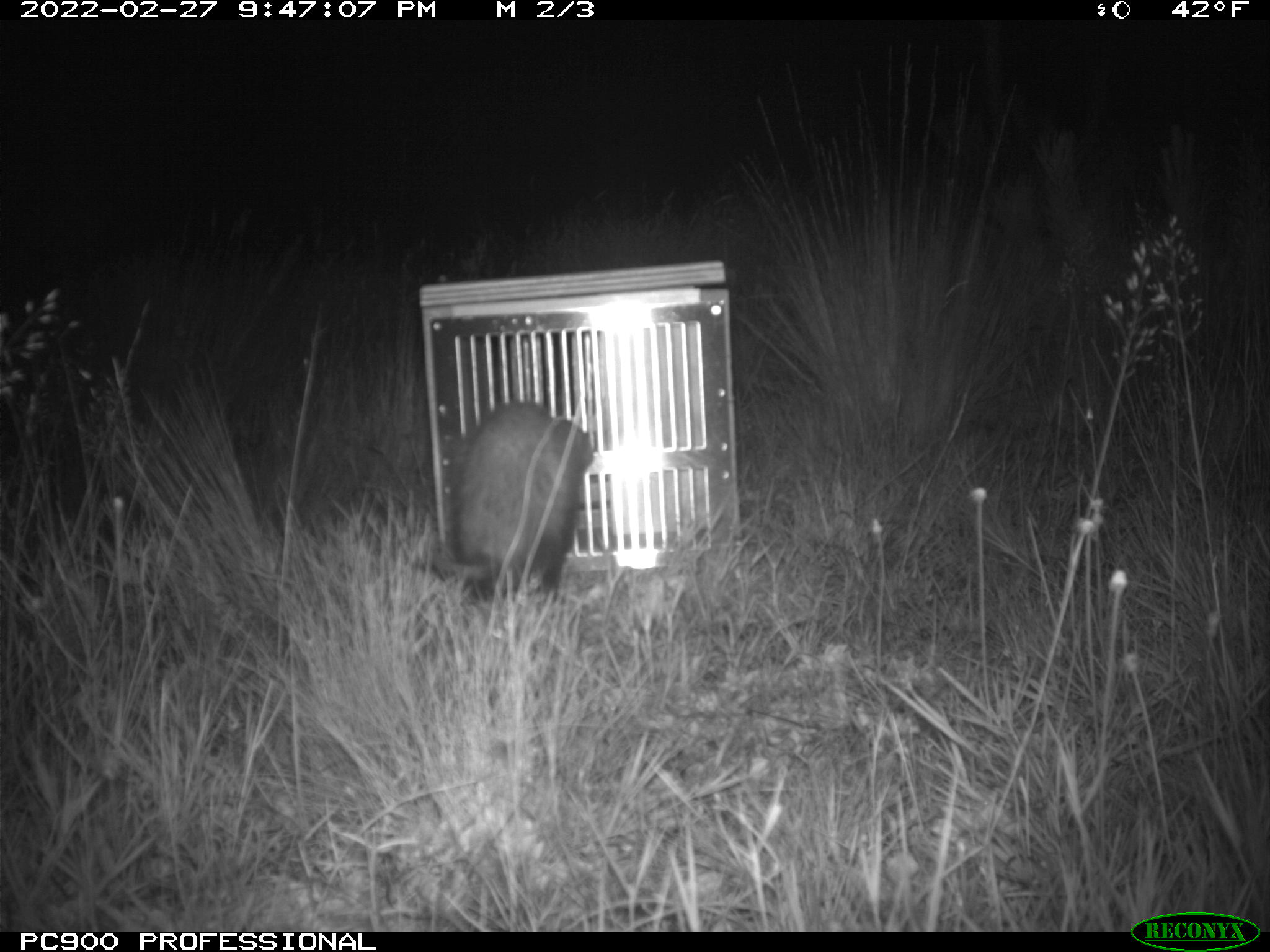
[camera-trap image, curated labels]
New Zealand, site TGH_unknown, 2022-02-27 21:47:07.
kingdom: Animalia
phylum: Chordata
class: Mammalia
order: Carnivora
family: Mustelidae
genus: Mustela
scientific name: Mustela furo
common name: ferret